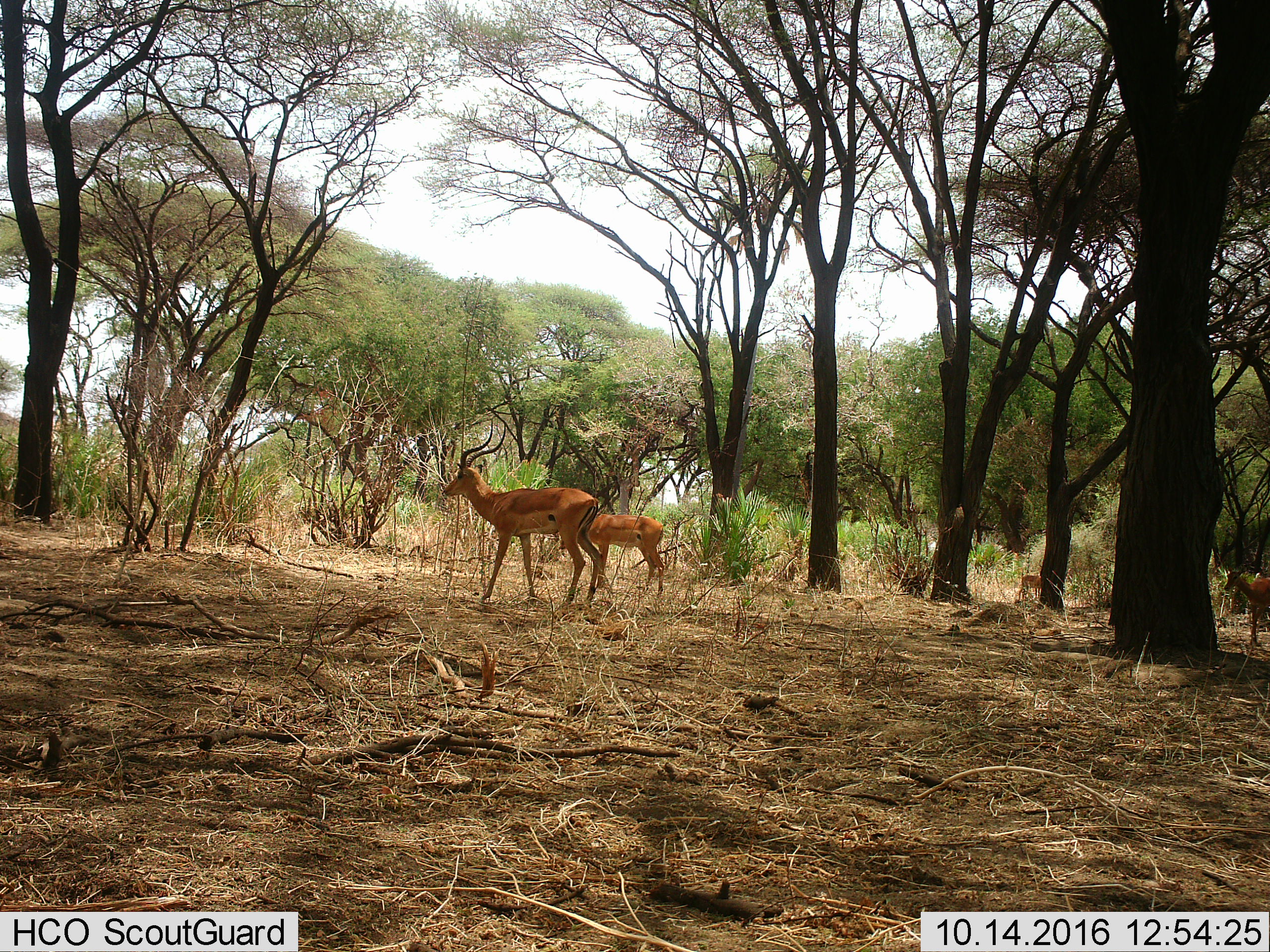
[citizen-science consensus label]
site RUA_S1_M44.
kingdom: Animalia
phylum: Chordata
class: Mammalia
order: Artiodactyla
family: Bovidae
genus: Aepyceros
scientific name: Aepyceros melampus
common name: impala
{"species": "impala (Aepyceros melampus)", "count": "4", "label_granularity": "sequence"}